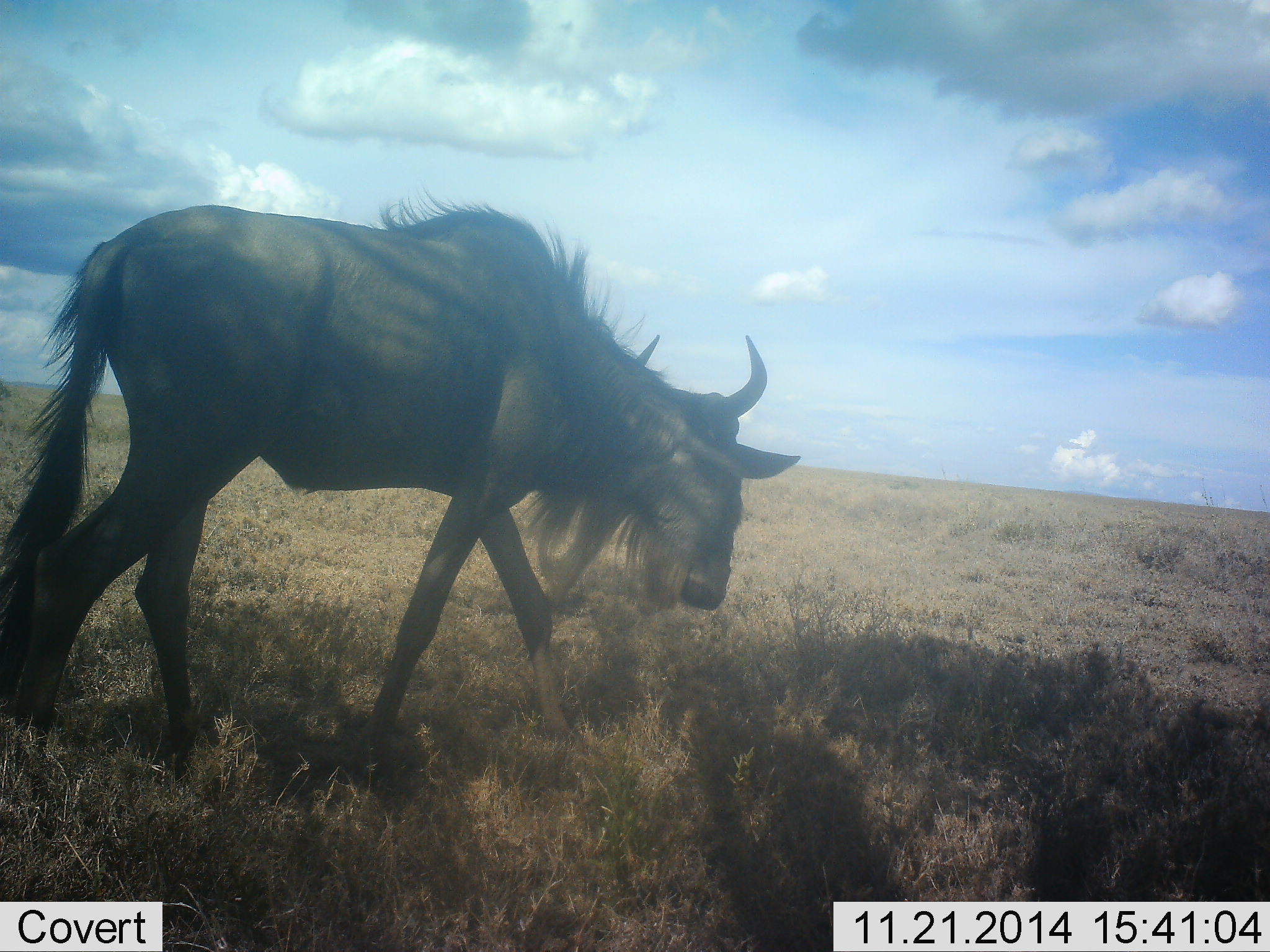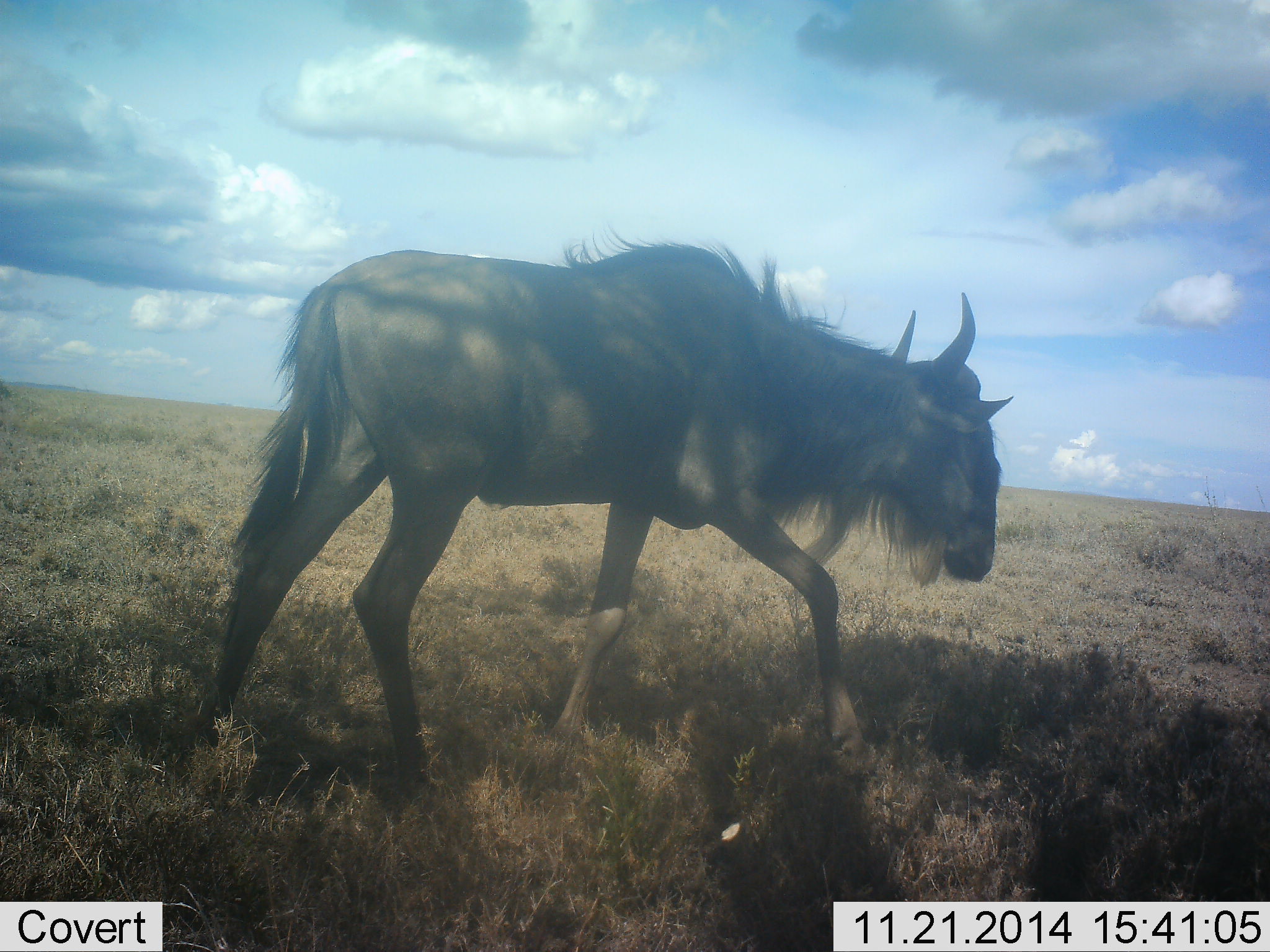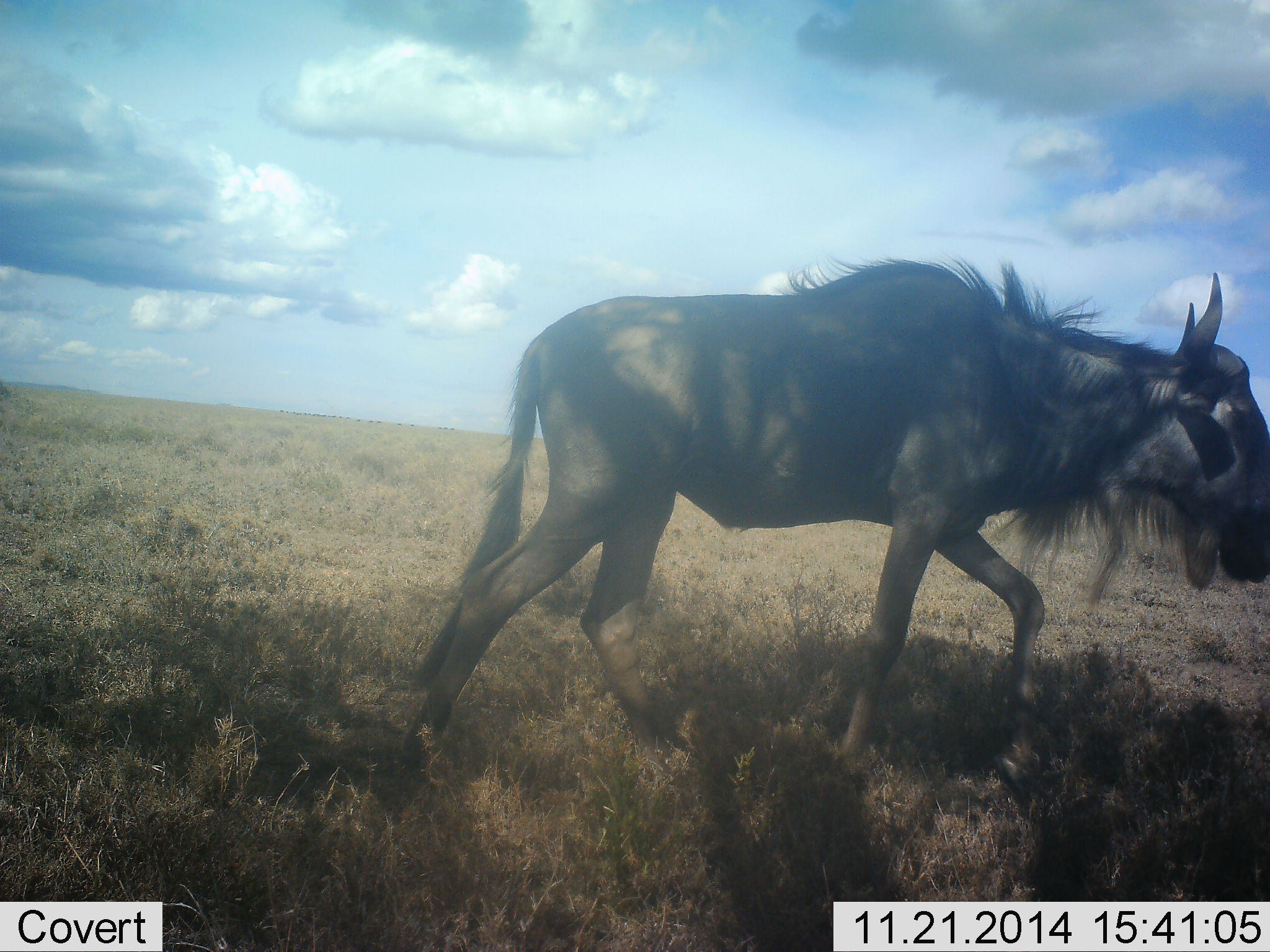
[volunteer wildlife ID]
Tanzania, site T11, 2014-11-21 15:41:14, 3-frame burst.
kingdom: Animalia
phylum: Chordata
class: Mammalia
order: Artiodactyla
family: Bovidae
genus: Connochaetes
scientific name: Connochaetes taurinus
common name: blue wildebeest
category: wildebeest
Wildebeest (blue wildebeest) (Connochaetes taurinus), count 1. Behavior (volunteer vote fractions): standing 0%, resting 0%, moving 100%, interacting 0%. Young present (vote fraction): 0%. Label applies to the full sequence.